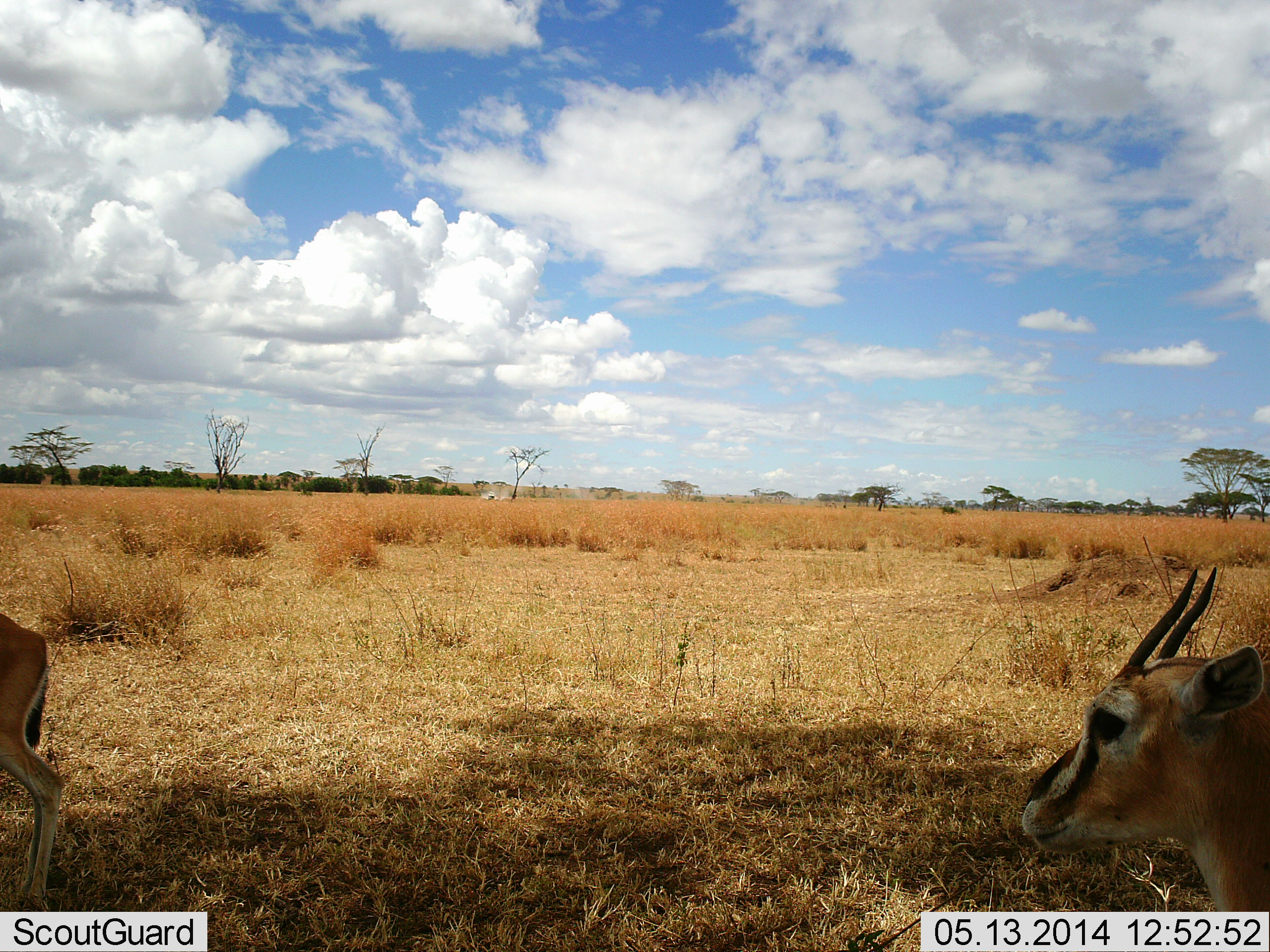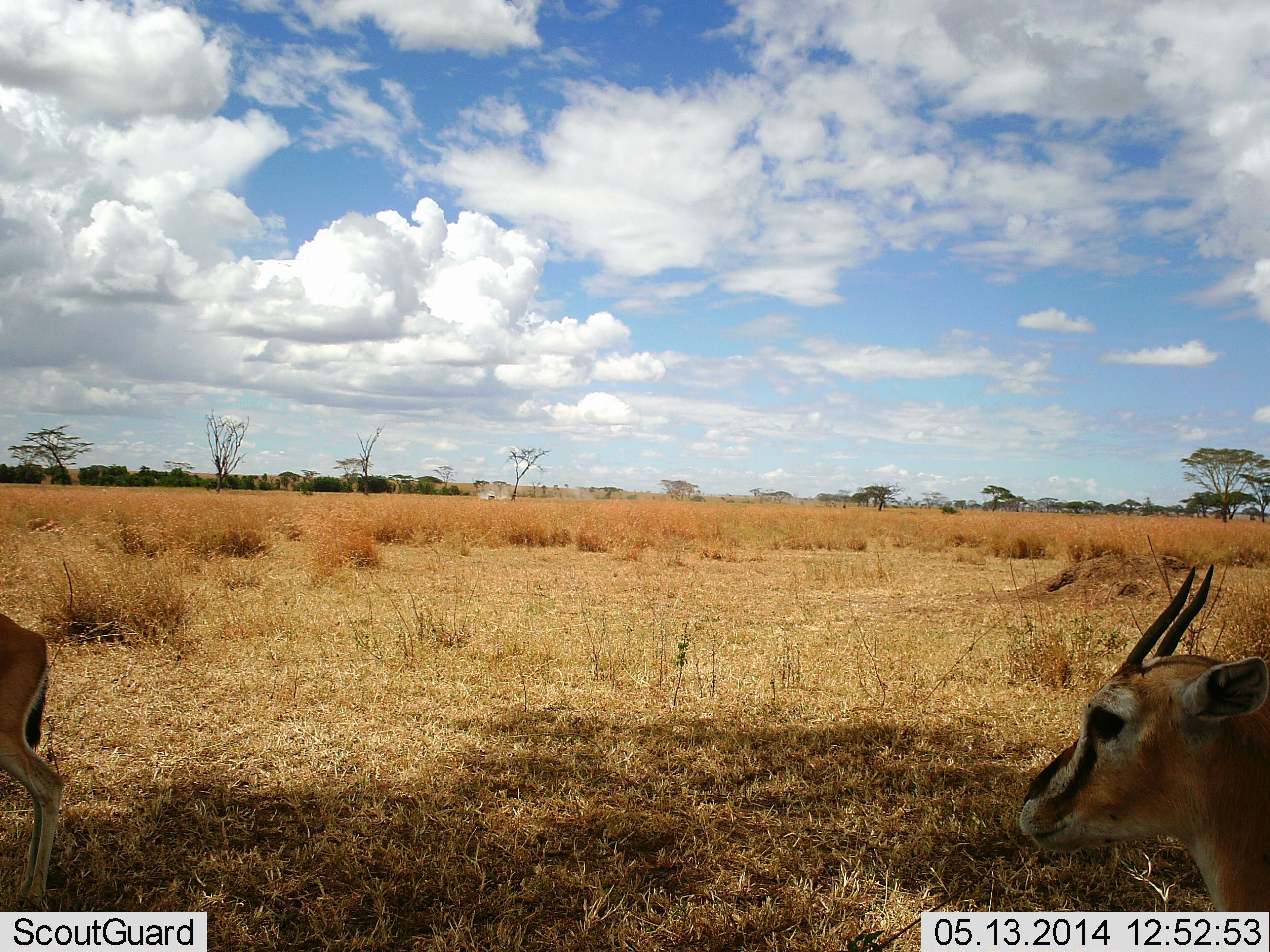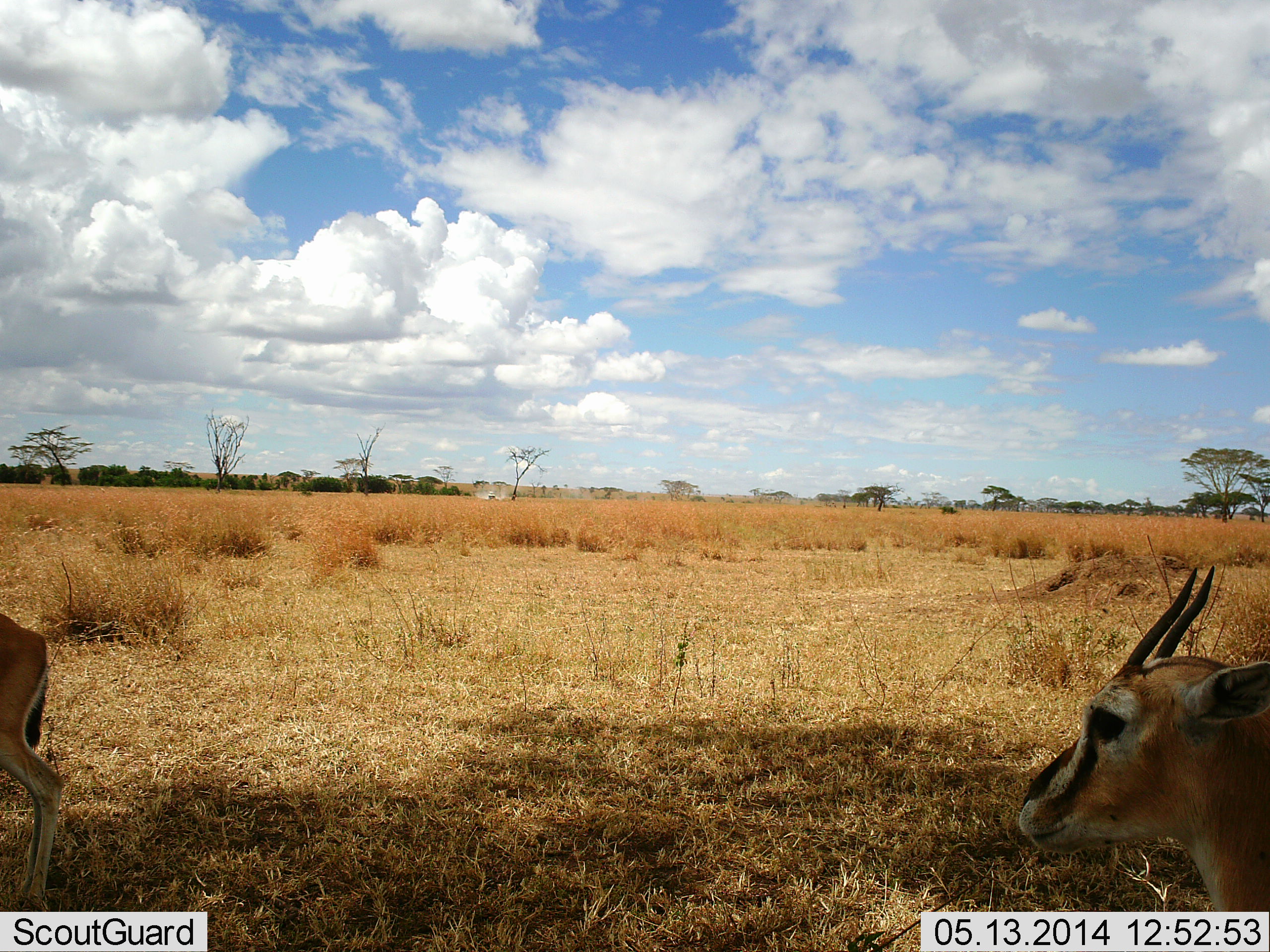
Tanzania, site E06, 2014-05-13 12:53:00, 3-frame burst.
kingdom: Animalia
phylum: Chordata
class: Mammalia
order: Artiodactyla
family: Bovidae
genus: Eudorcas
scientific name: Eudorcas thomsonii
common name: thomson's gazelle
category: gazellethomsons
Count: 2.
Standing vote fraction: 100%.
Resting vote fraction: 0%.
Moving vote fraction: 0%.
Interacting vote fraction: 0%.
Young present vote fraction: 0%.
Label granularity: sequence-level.